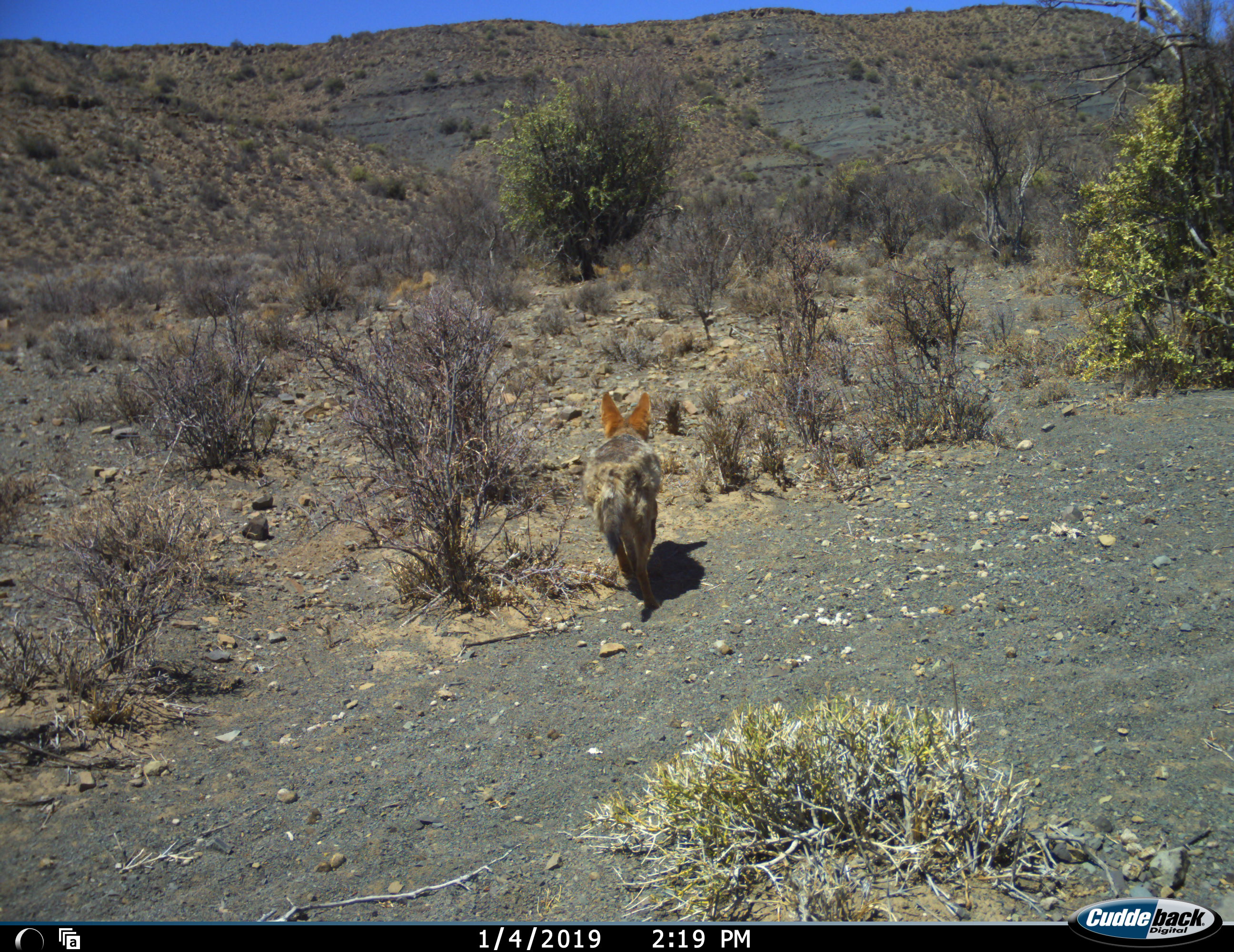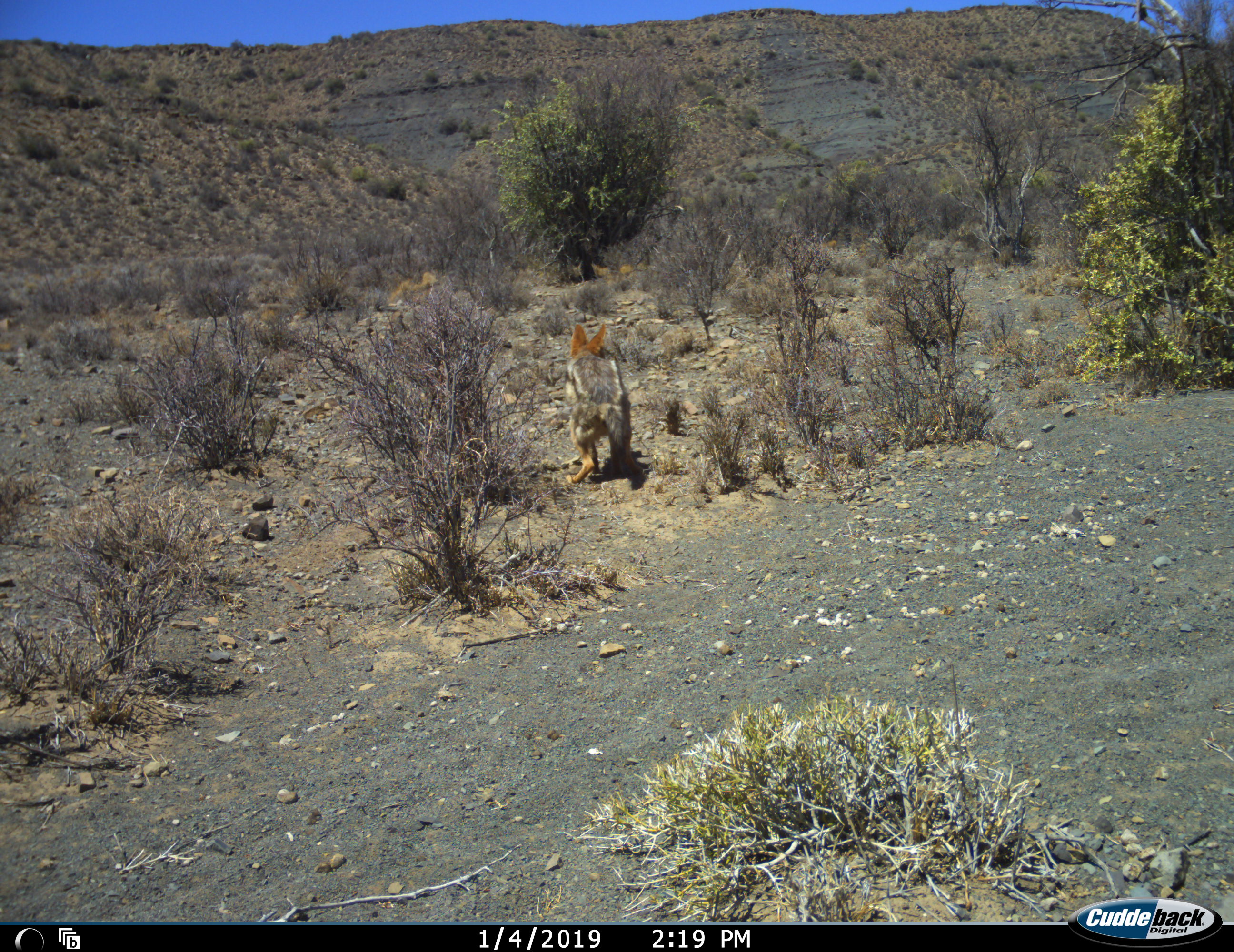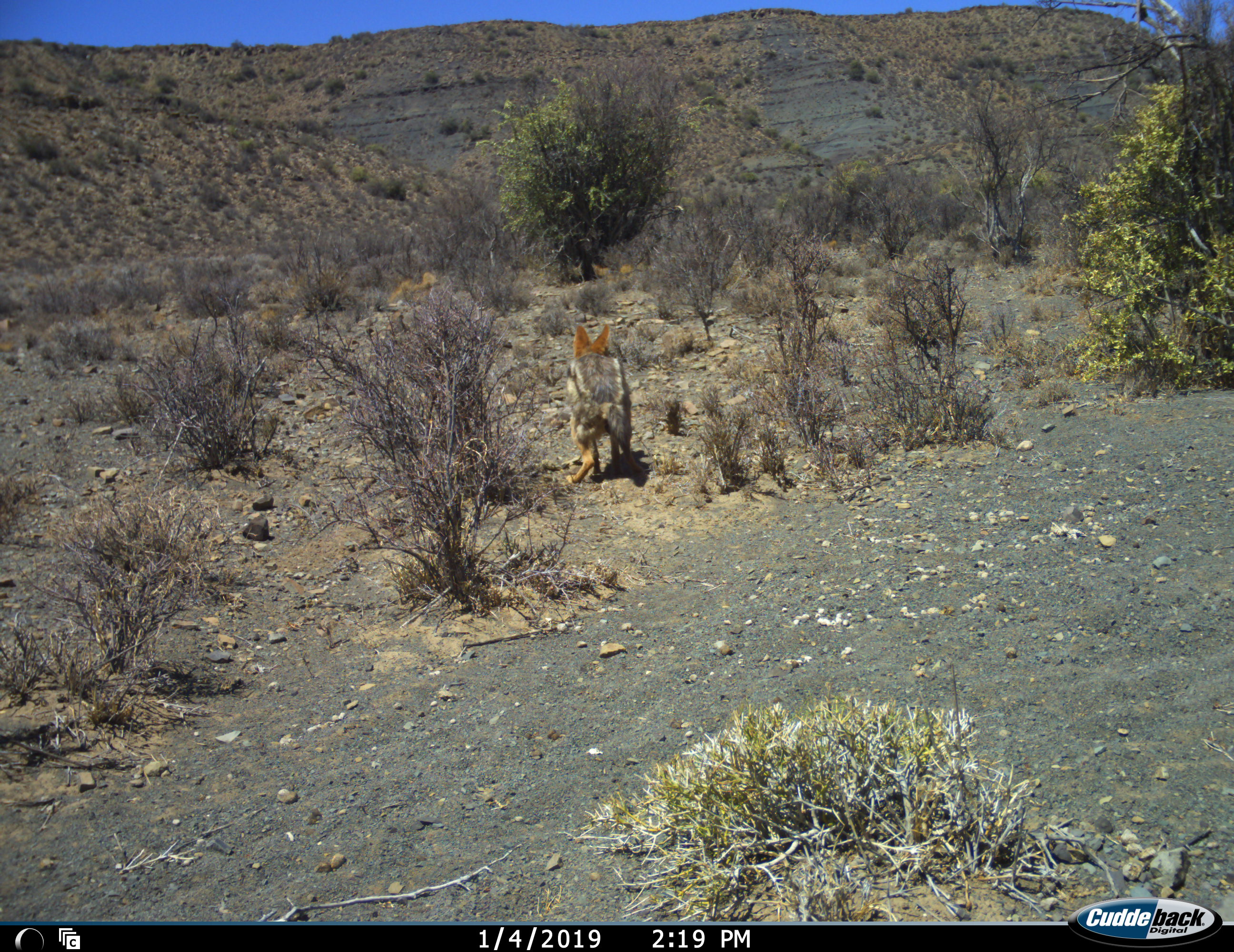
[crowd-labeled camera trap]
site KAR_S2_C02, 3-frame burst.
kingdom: Animalia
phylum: Chordata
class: Mammalia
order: Carnivora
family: Canidae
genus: Lupulella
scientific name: Lupulella mesomelas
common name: black-backed jackal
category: jackalblackbacked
Jackalblackbacked (black-backed jackal) (Lupulella mesomelas), count 1. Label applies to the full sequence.